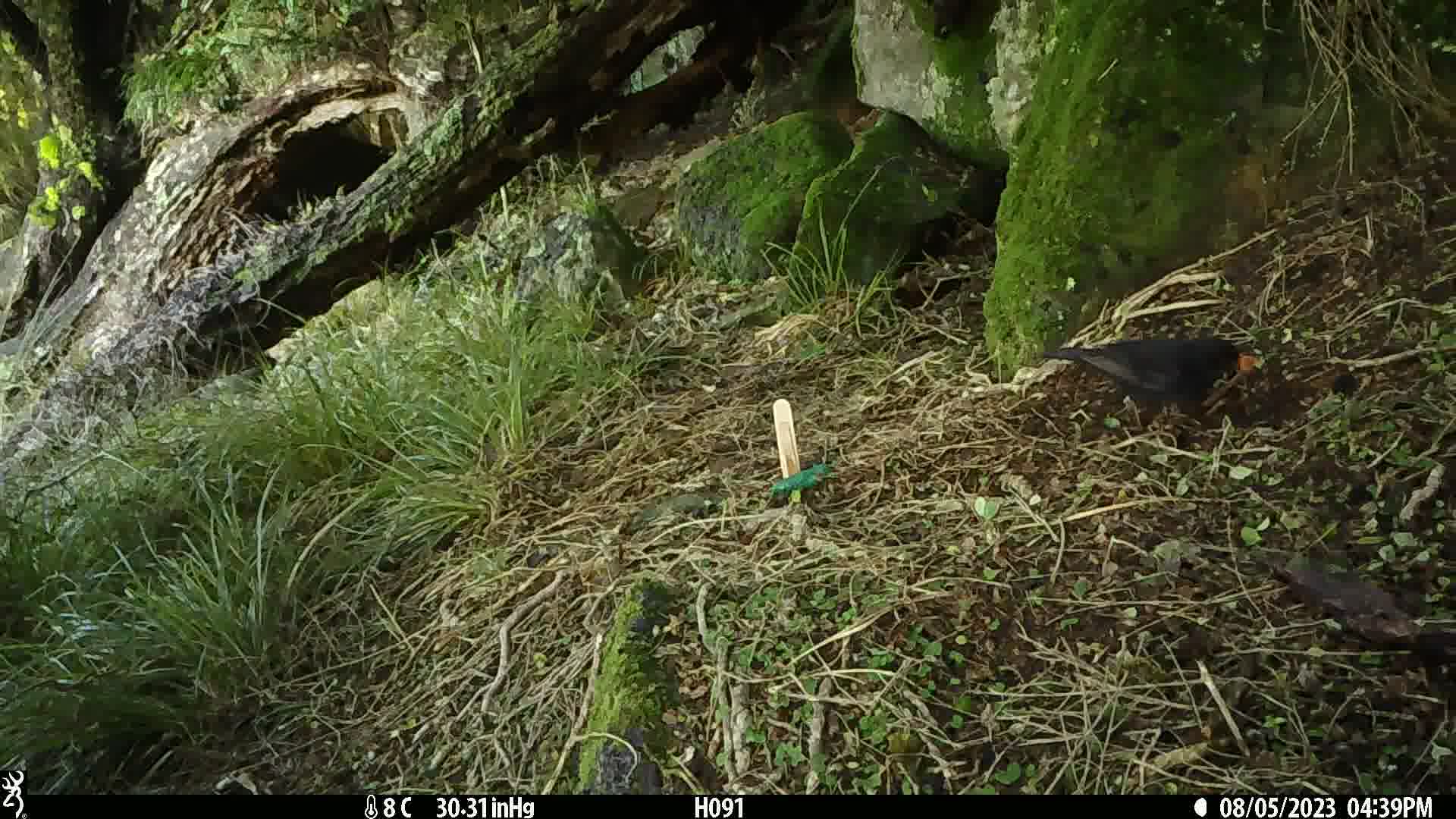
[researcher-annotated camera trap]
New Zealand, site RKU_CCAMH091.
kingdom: Animalia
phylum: Chordata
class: Aves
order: Passeriformes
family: Turdidae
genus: Turdus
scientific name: Turdus merula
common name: eurasian blackbird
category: blackbird